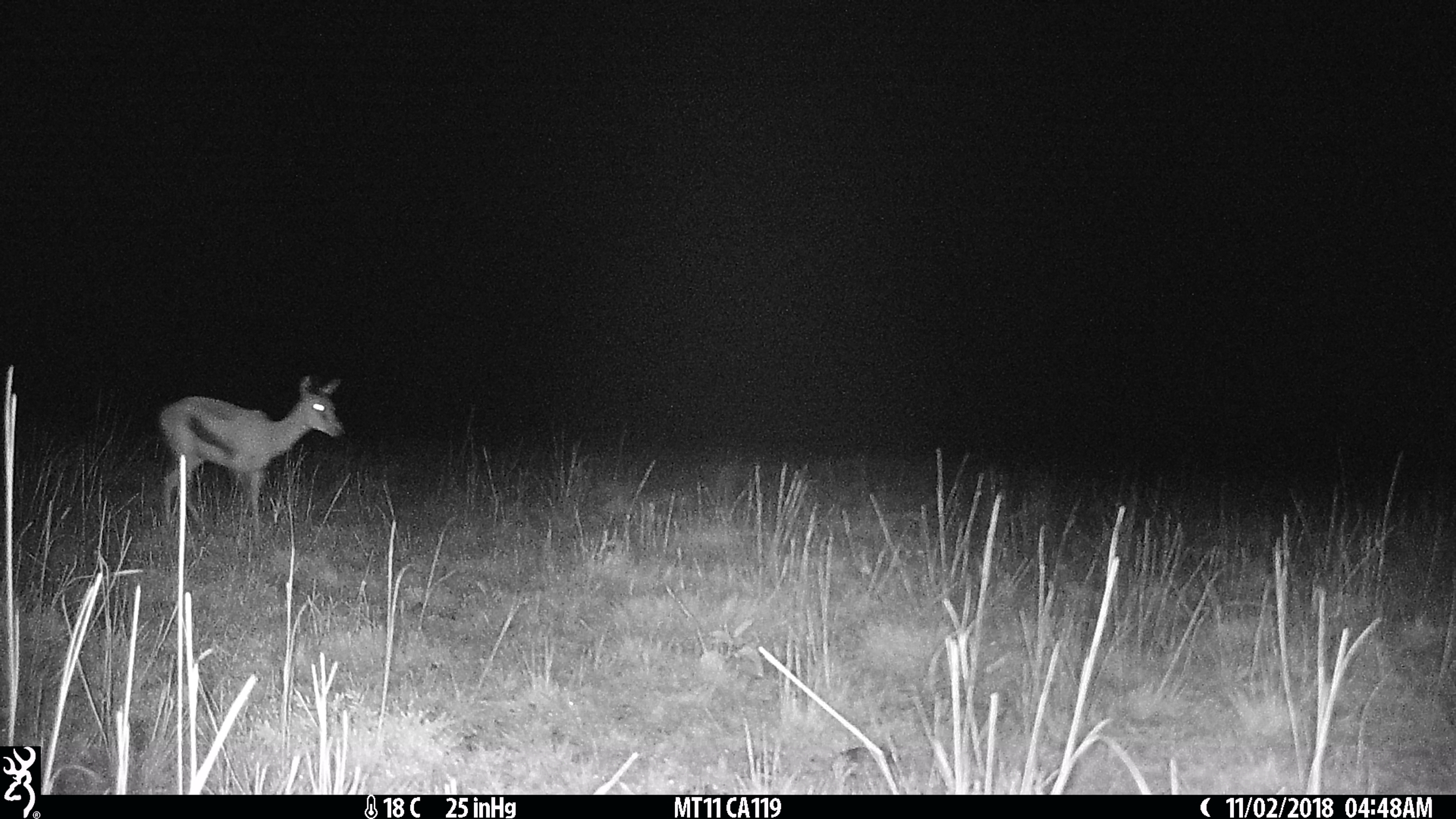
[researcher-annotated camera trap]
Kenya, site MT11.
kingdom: Animalia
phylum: Chordata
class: Mammalia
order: Artiodactyla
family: Bovidae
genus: Eudorcas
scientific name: Eudorcas thomsonii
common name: thomon's gazelle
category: gazelle thomsons